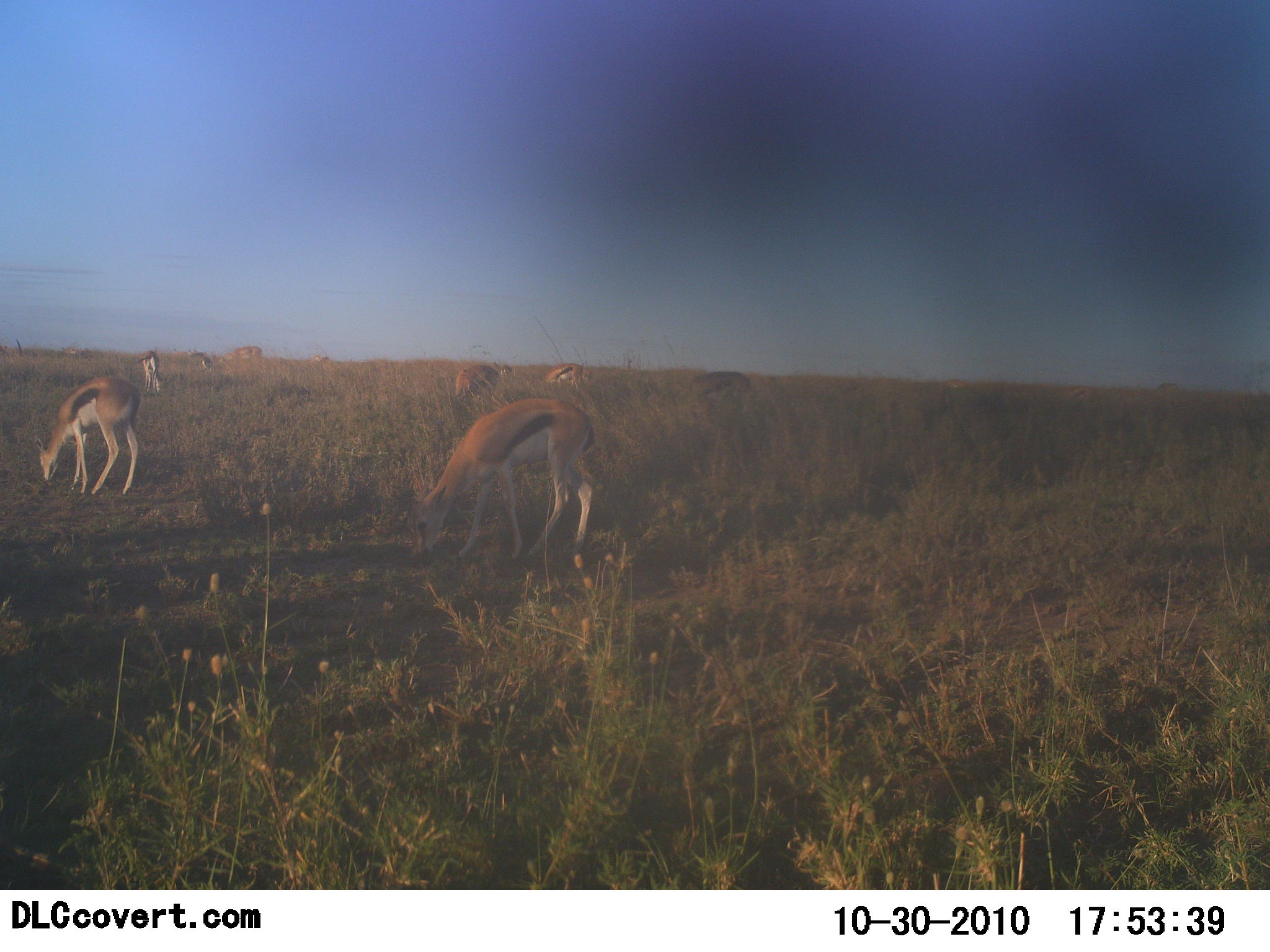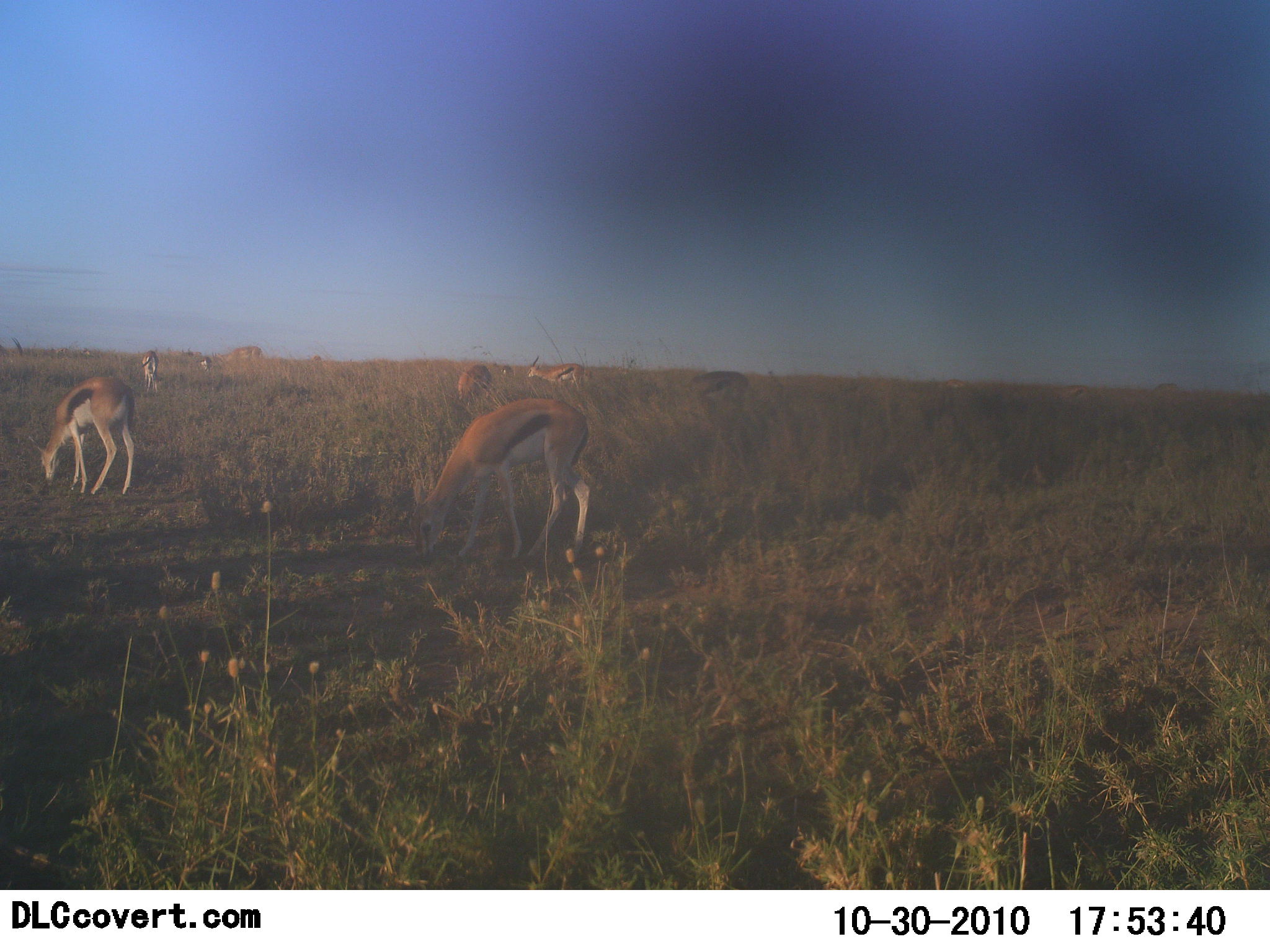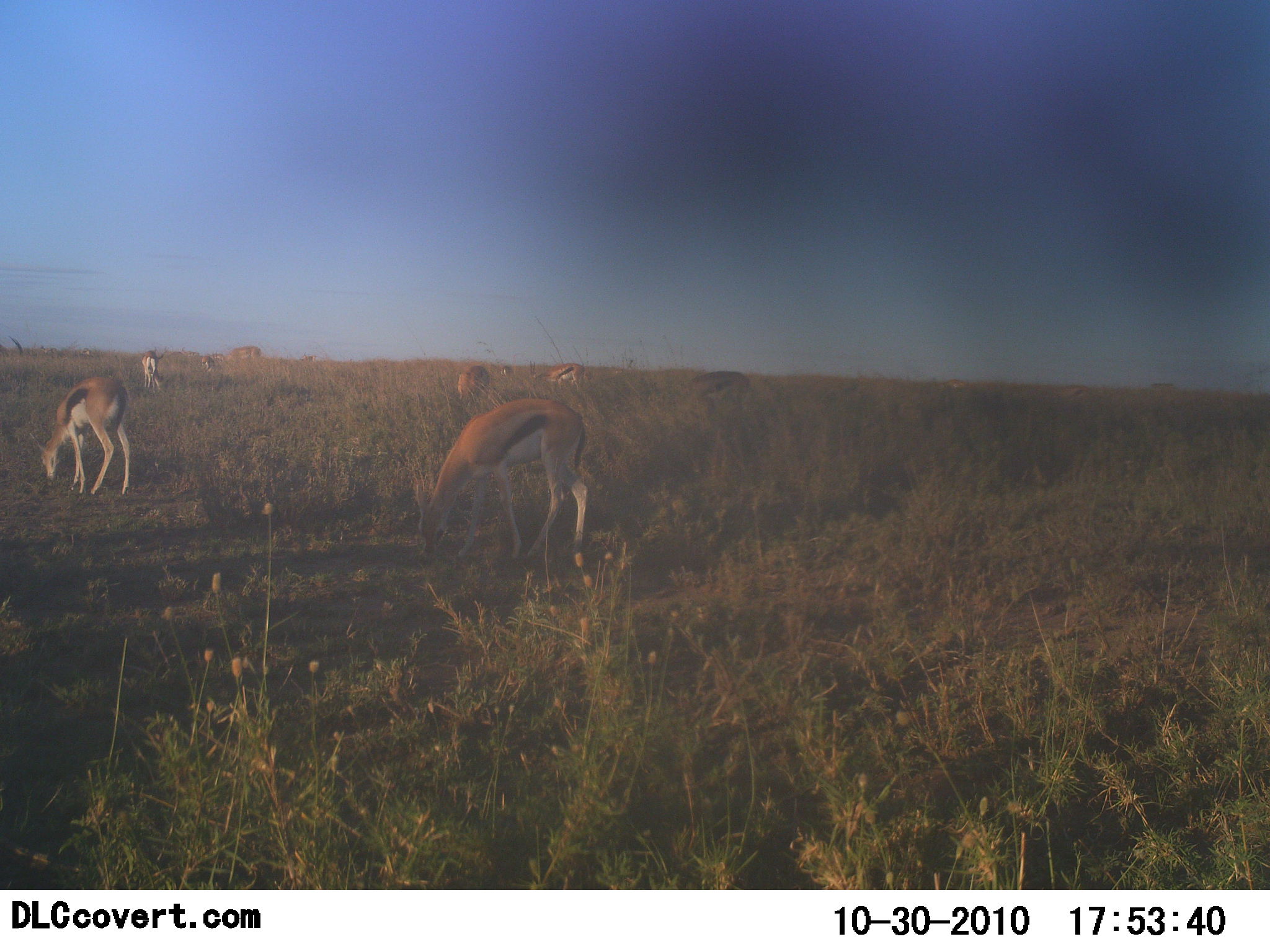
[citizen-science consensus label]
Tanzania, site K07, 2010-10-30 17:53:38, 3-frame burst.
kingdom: Animalia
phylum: Chordata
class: Mammalia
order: Artiodactyla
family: Bovidae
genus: Eudorcas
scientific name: Eudorcas thomsonii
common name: thomson's gazelle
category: gazellethomsons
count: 8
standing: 25%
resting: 0%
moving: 15%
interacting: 0%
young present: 0%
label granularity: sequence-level